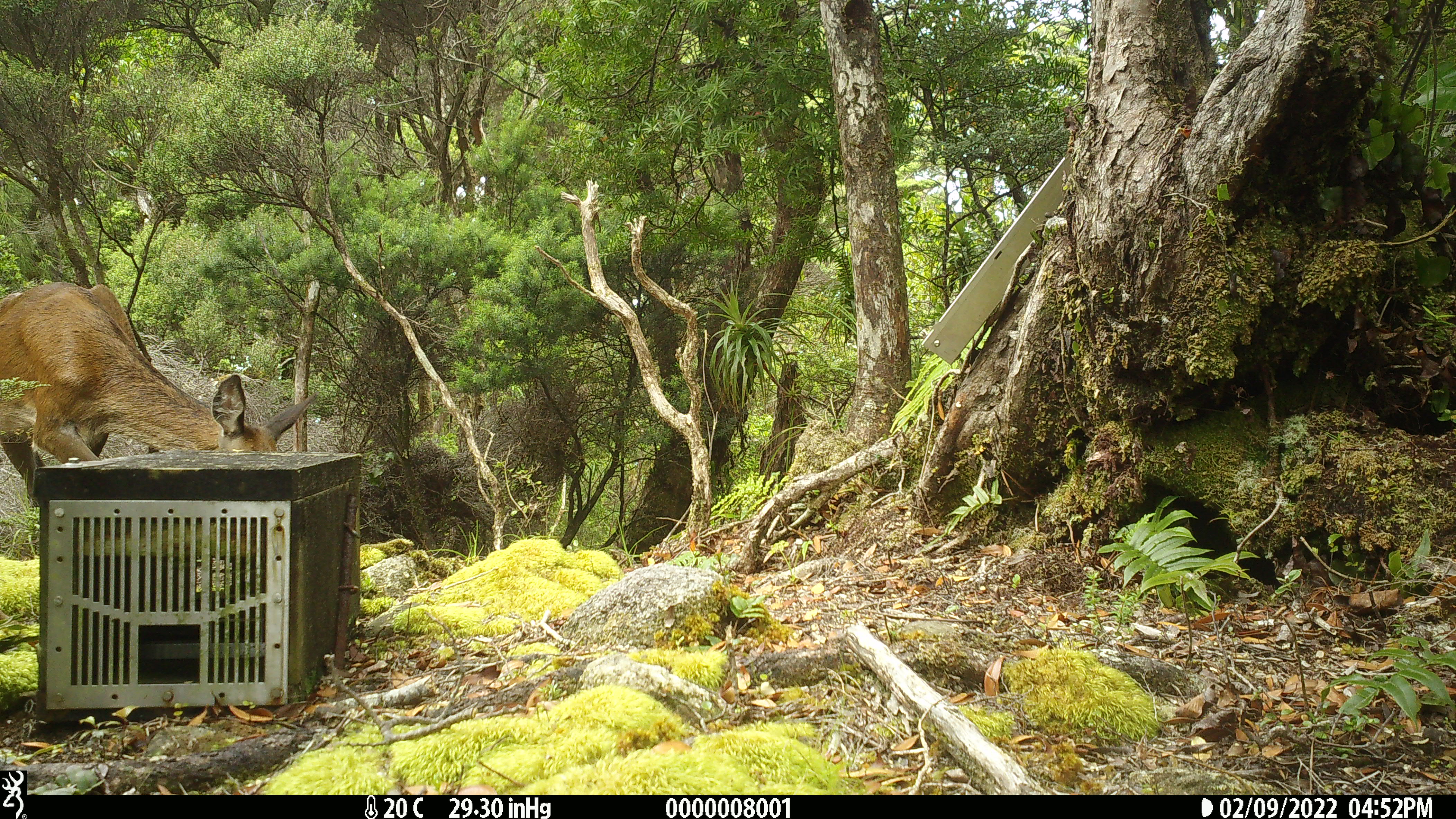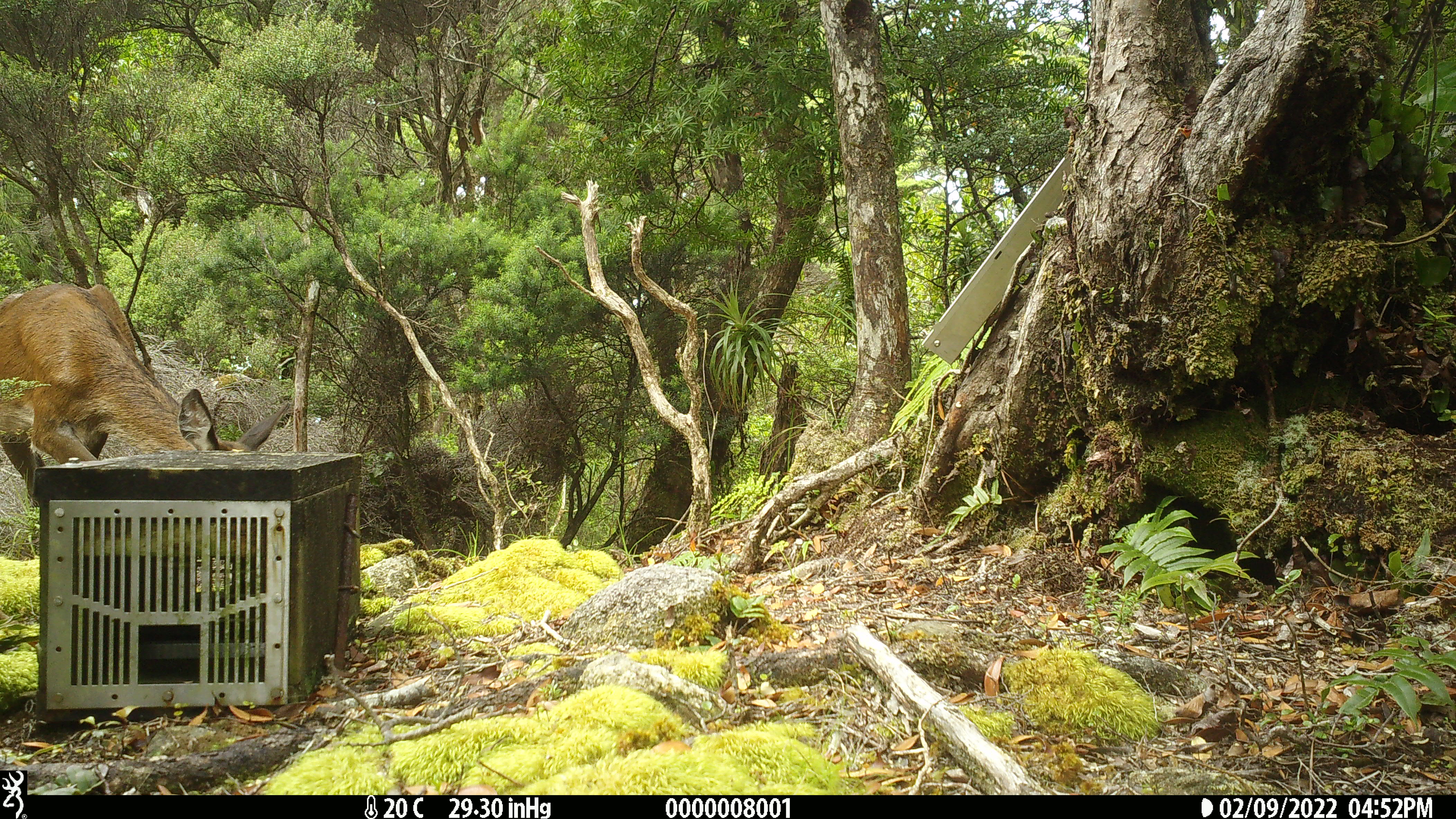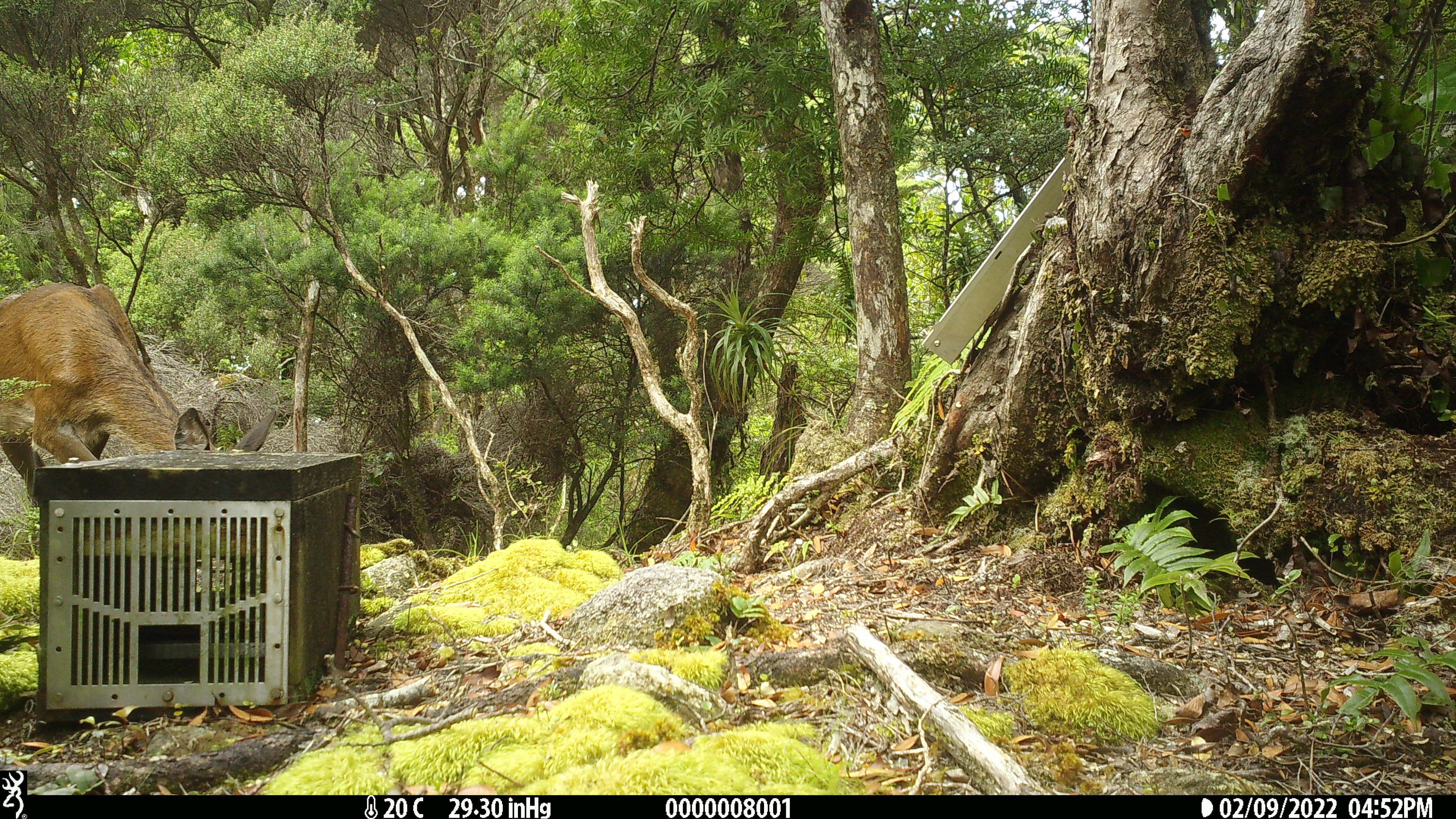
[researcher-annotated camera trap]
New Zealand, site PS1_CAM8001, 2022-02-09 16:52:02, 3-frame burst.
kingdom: Animalia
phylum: Chordata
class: Mammalia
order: Artiodactyla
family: Cervidae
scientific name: Cervidae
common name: deer